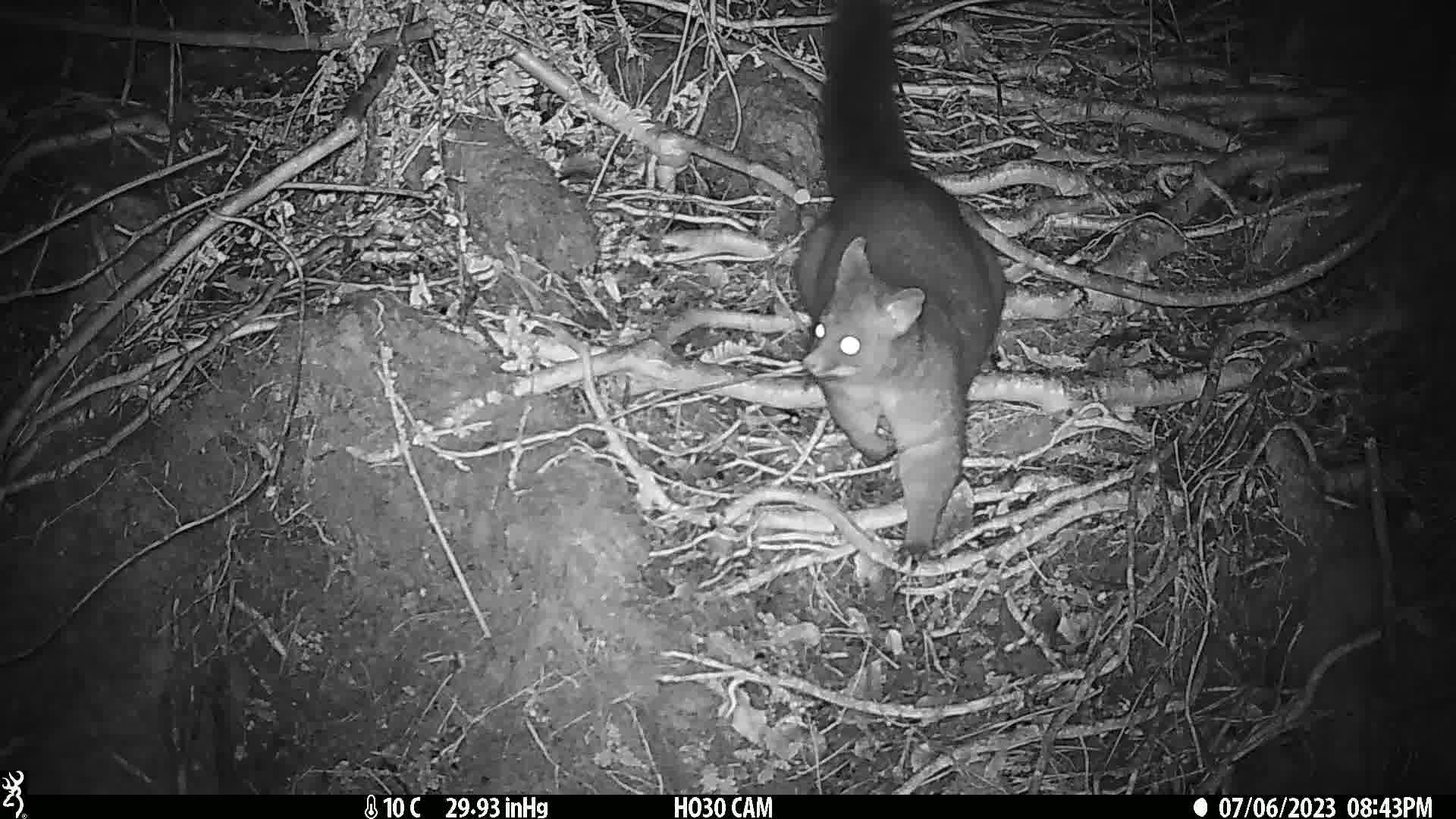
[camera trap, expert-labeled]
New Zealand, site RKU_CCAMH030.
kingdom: Animalia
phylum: Chordata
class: Mammalia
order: Diprotodontia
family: Phalangeridae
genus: Trichosurus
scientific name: Trichosurus vulpecula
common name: common brushtail possum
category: possum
Possum (common brushtail possum) (Trichosurus vulpecula).